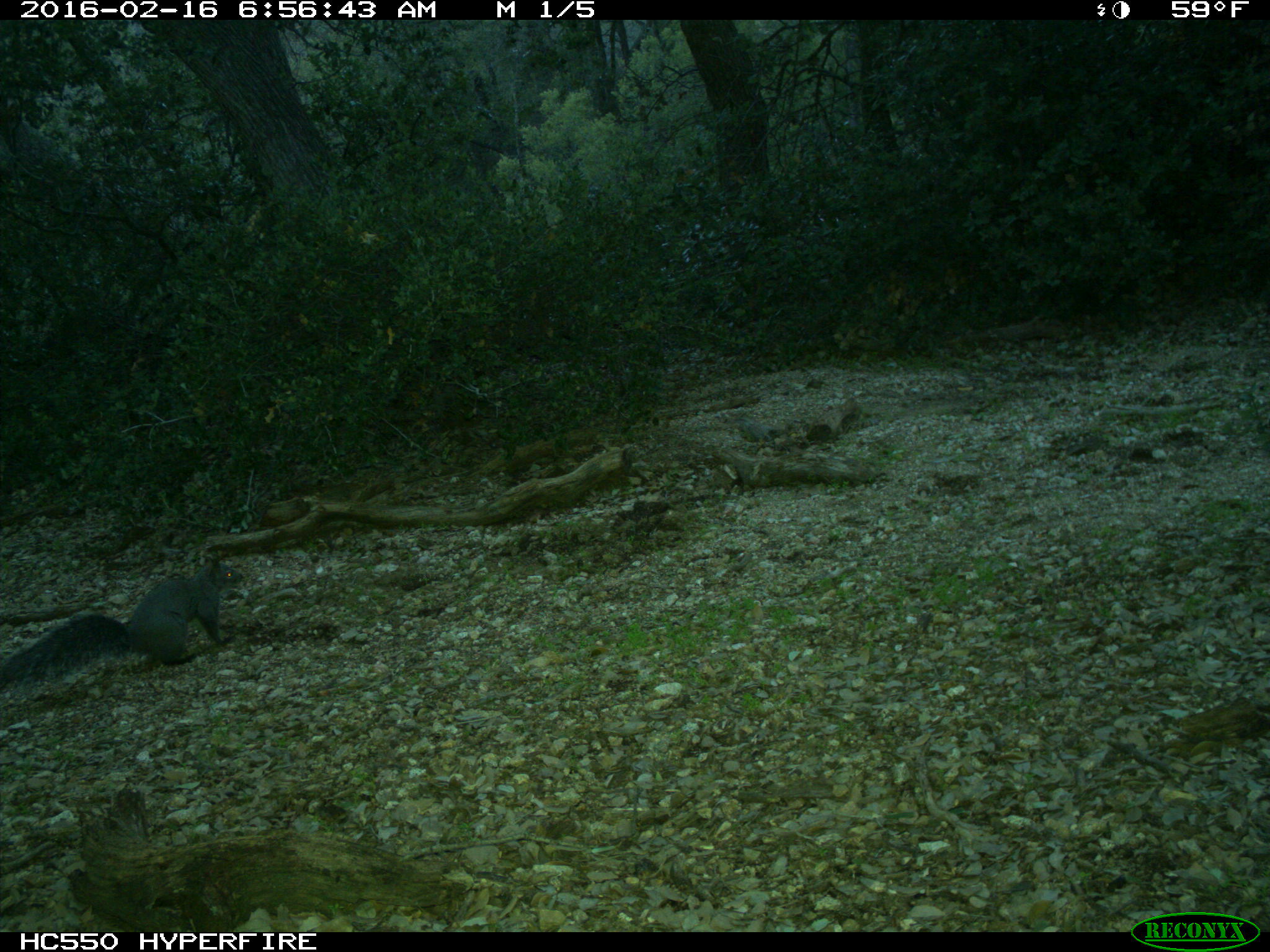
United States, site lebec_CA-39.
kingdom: Animalia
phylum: Chordata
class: Mammalia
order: Rodentia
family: Sciuridae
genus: Sciurus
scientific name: Sciurus carolinensis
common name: eastern gray squirrel